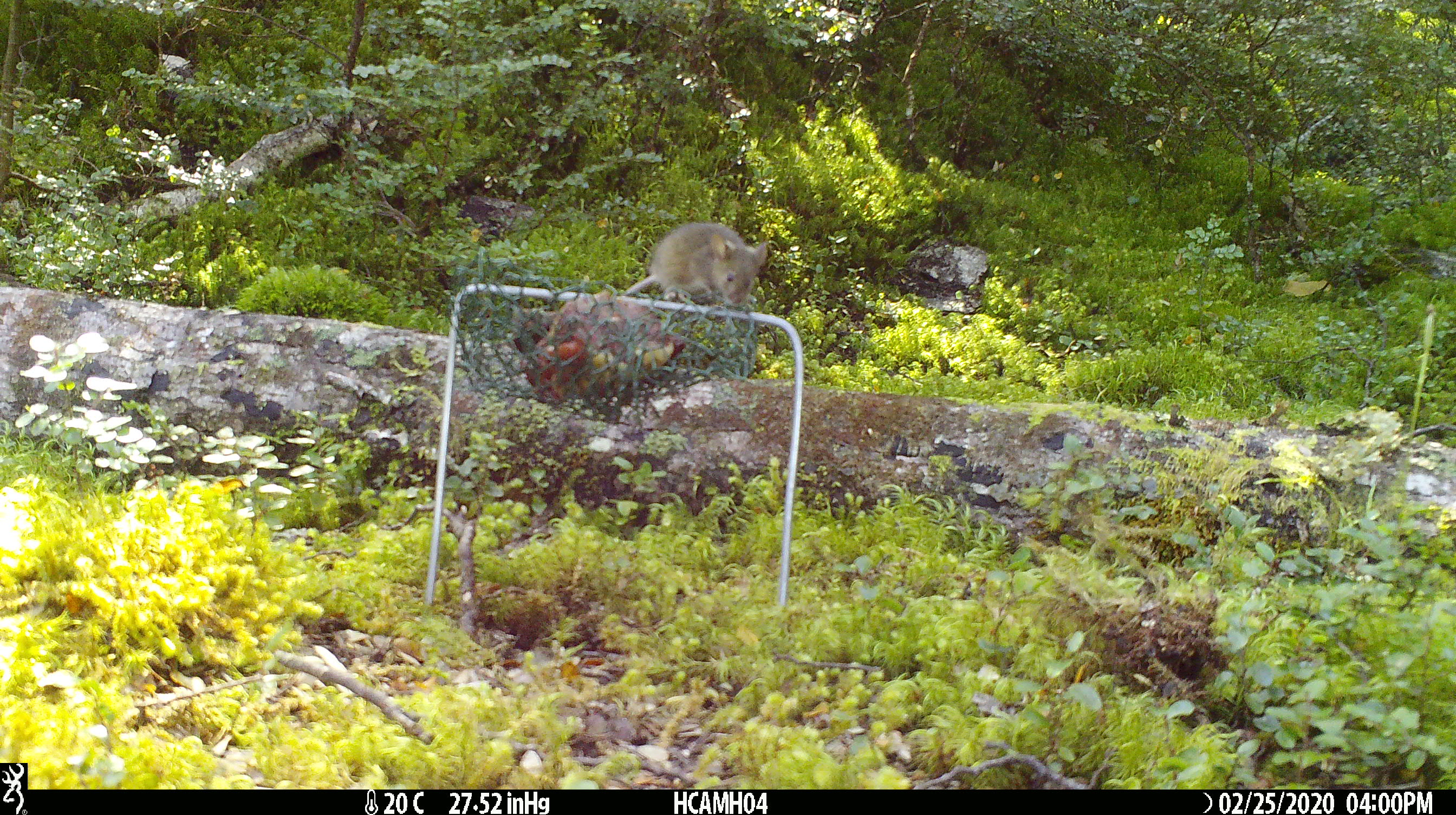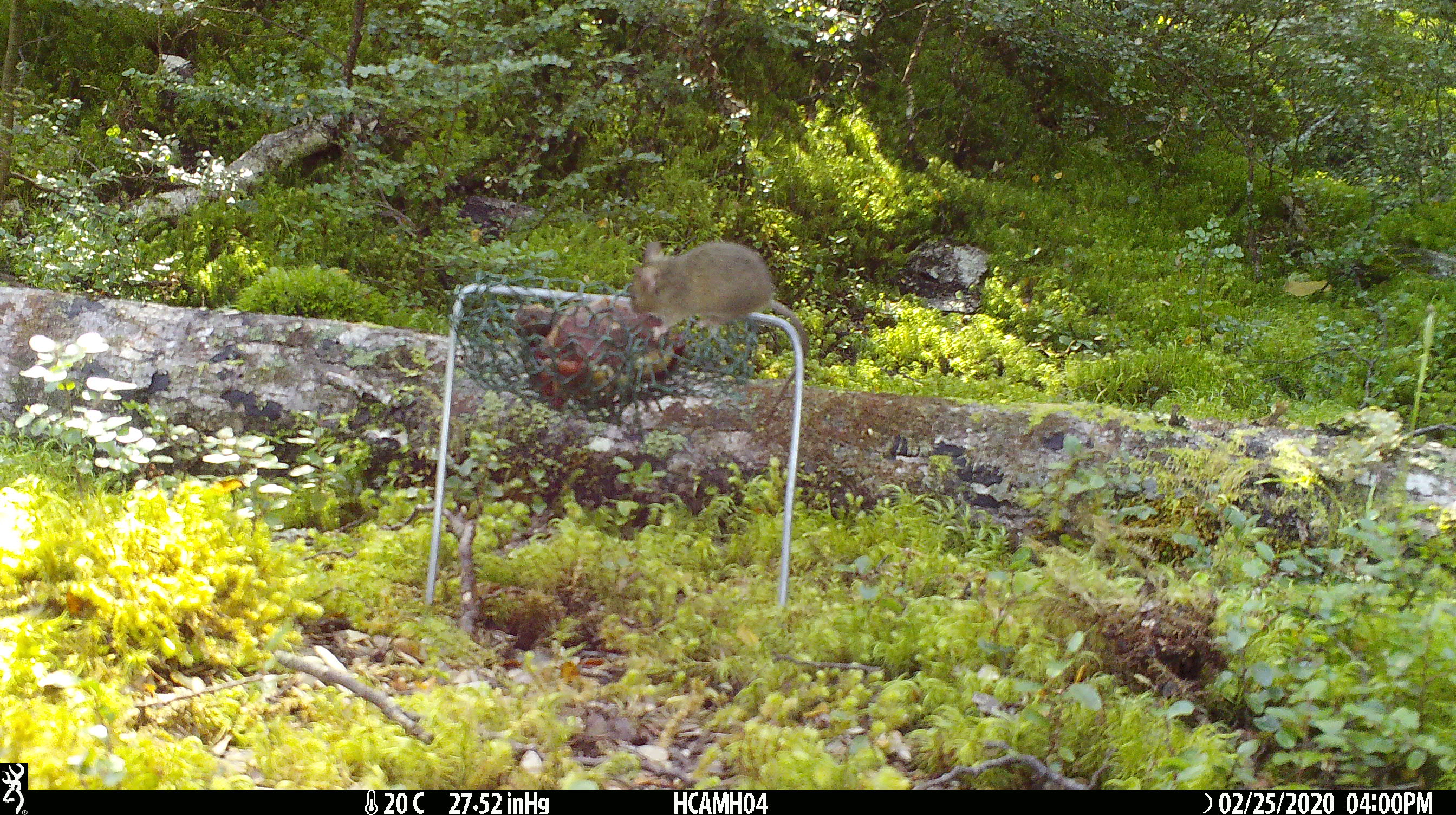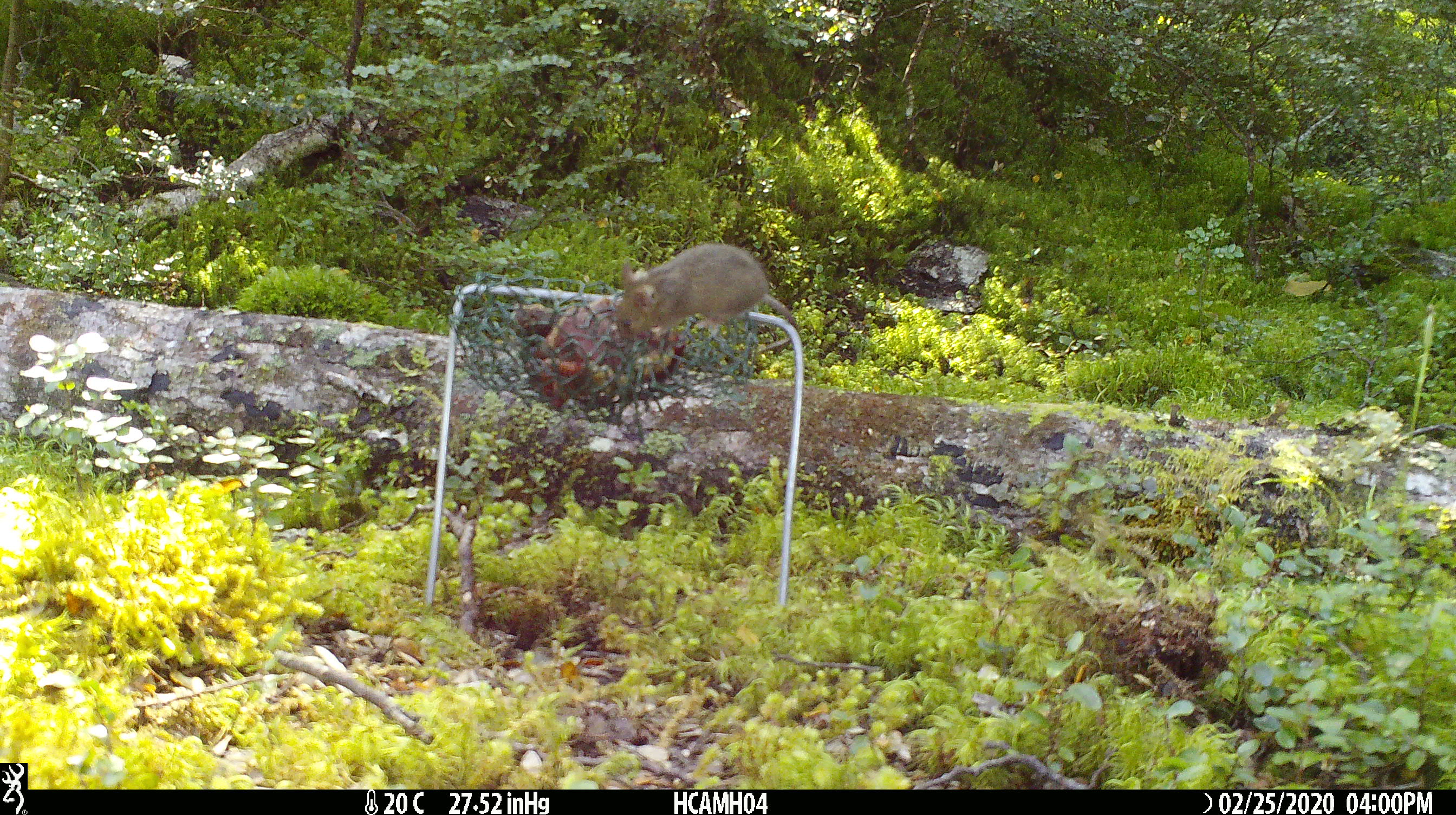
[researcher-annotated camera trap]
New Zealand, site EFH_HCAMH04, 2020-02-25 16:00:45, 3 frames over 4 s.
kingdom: Animalia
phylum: Chordata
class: Mammalia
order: Rodentia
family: Muridae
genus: Mus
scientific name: Mus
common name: mouse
Mouse (Mus).